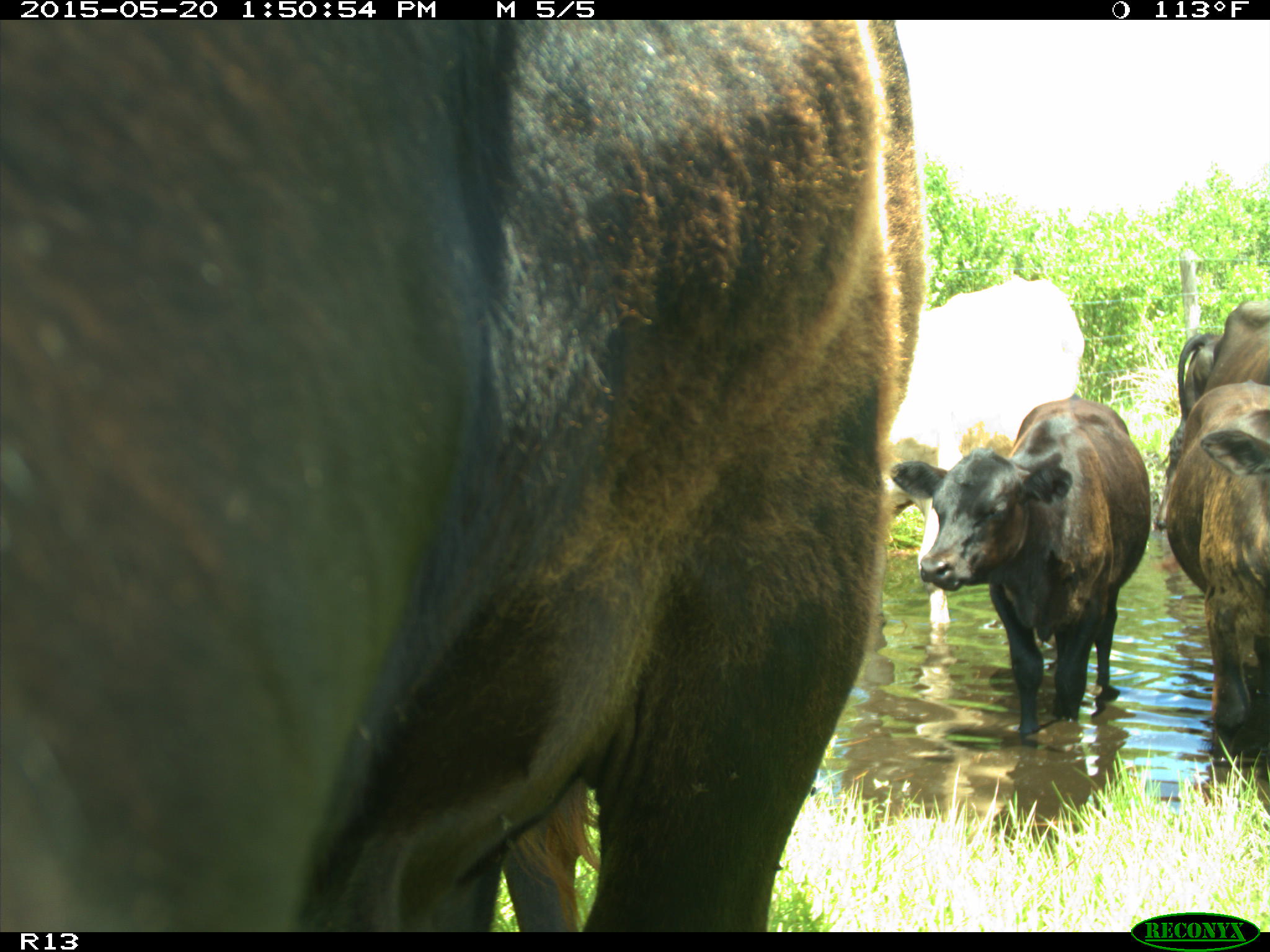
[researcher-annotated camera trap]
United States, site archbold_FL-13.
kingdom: Animalia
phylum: Chordata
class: Mammalia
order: Artiodactyla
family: Bovidae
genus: Bos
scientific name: Bos taurus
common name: domestic cow